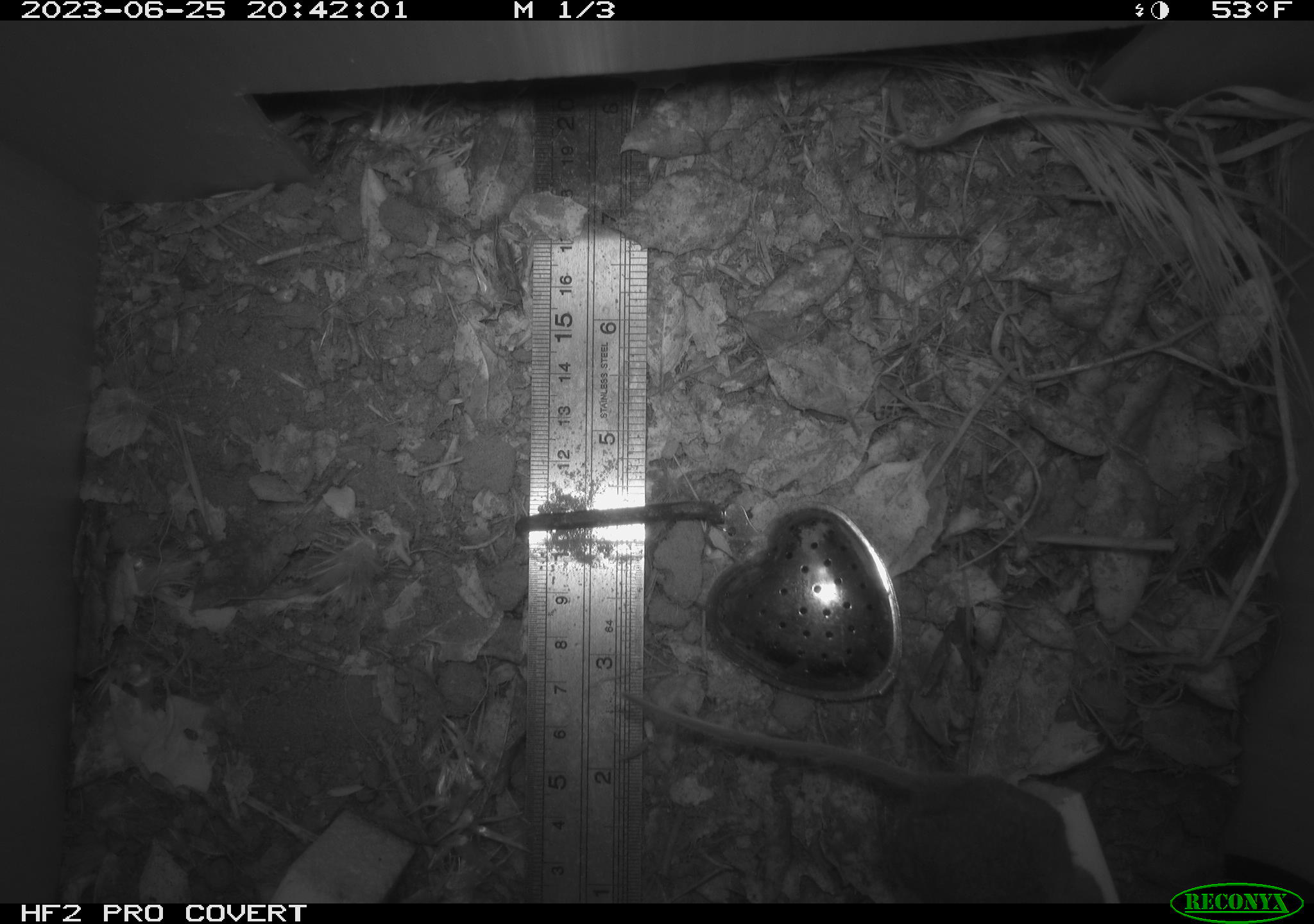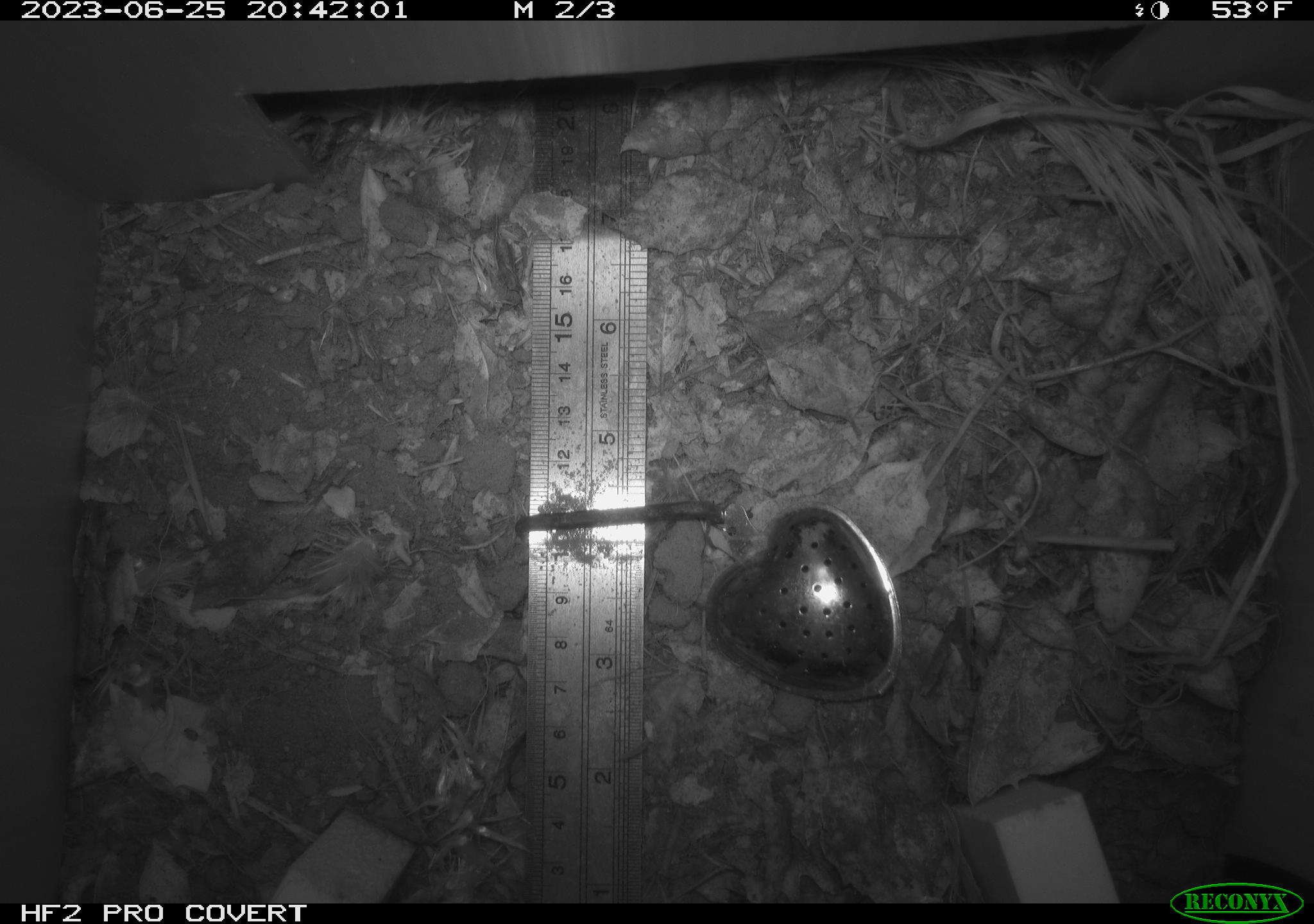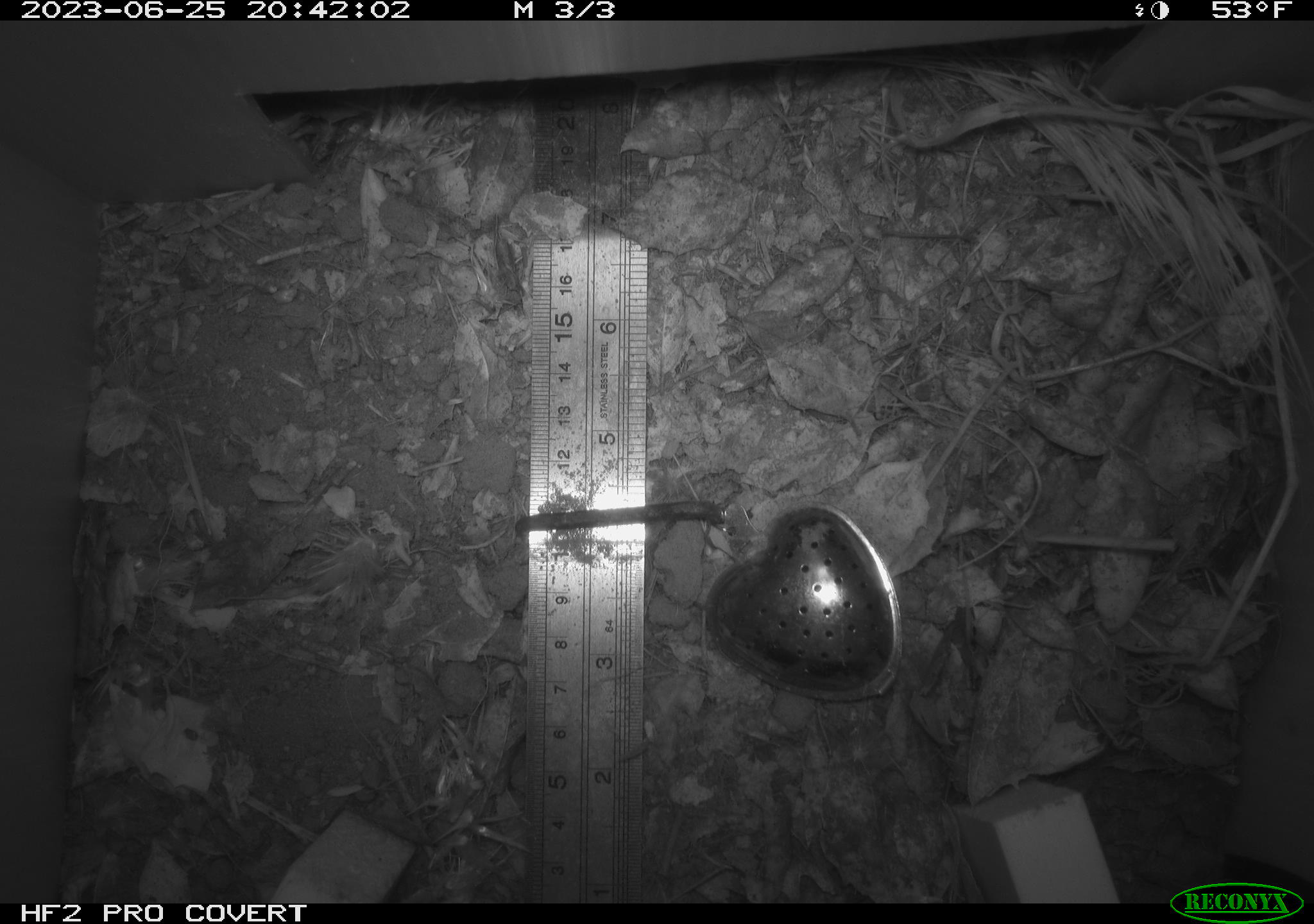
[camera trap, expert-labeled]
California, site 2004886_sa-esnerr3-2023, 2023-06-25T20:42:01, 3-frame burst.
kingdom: Animalia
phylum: Chordata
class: Mammalia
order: Rodentia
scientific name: Rodentia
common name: mouse species